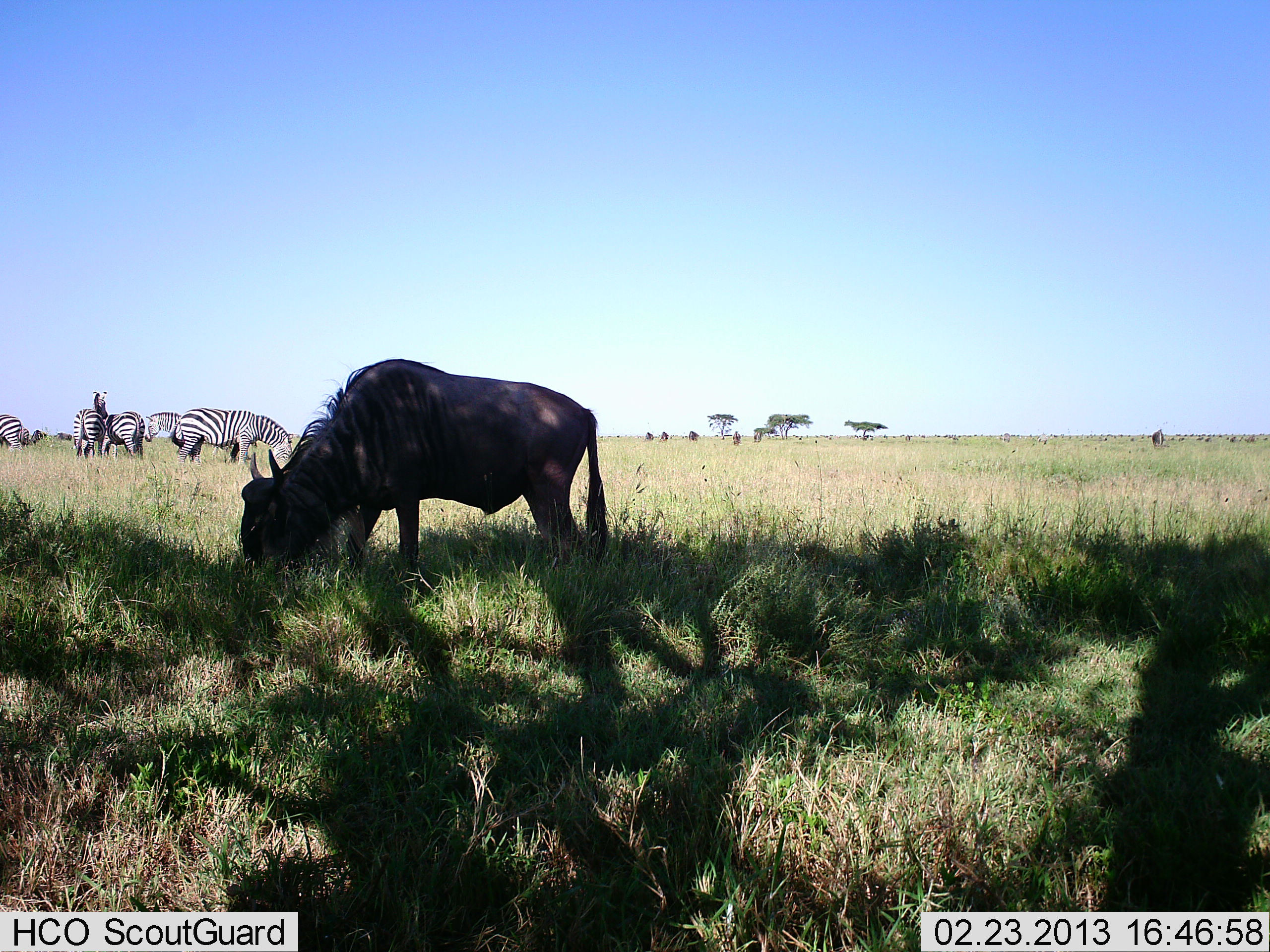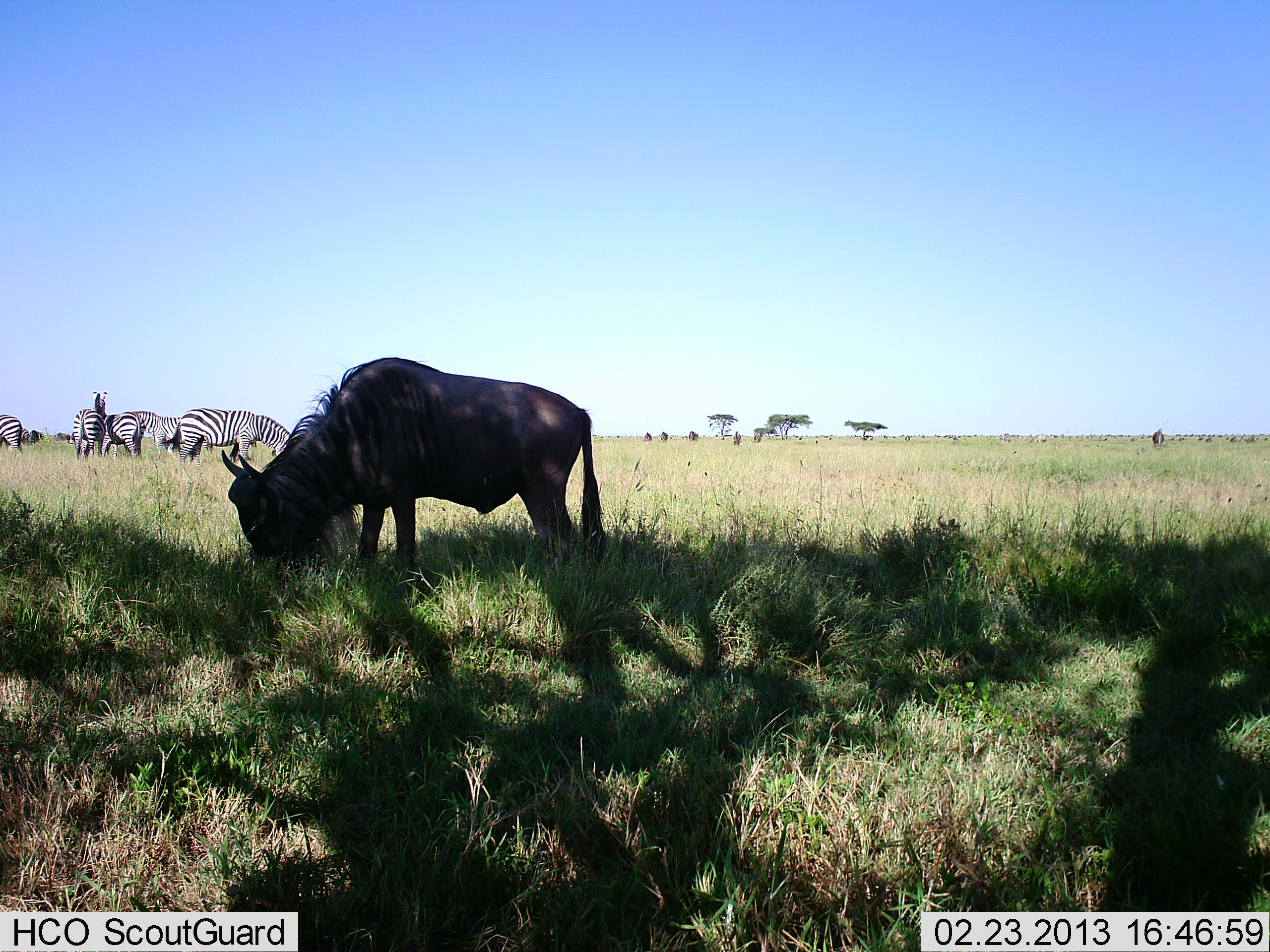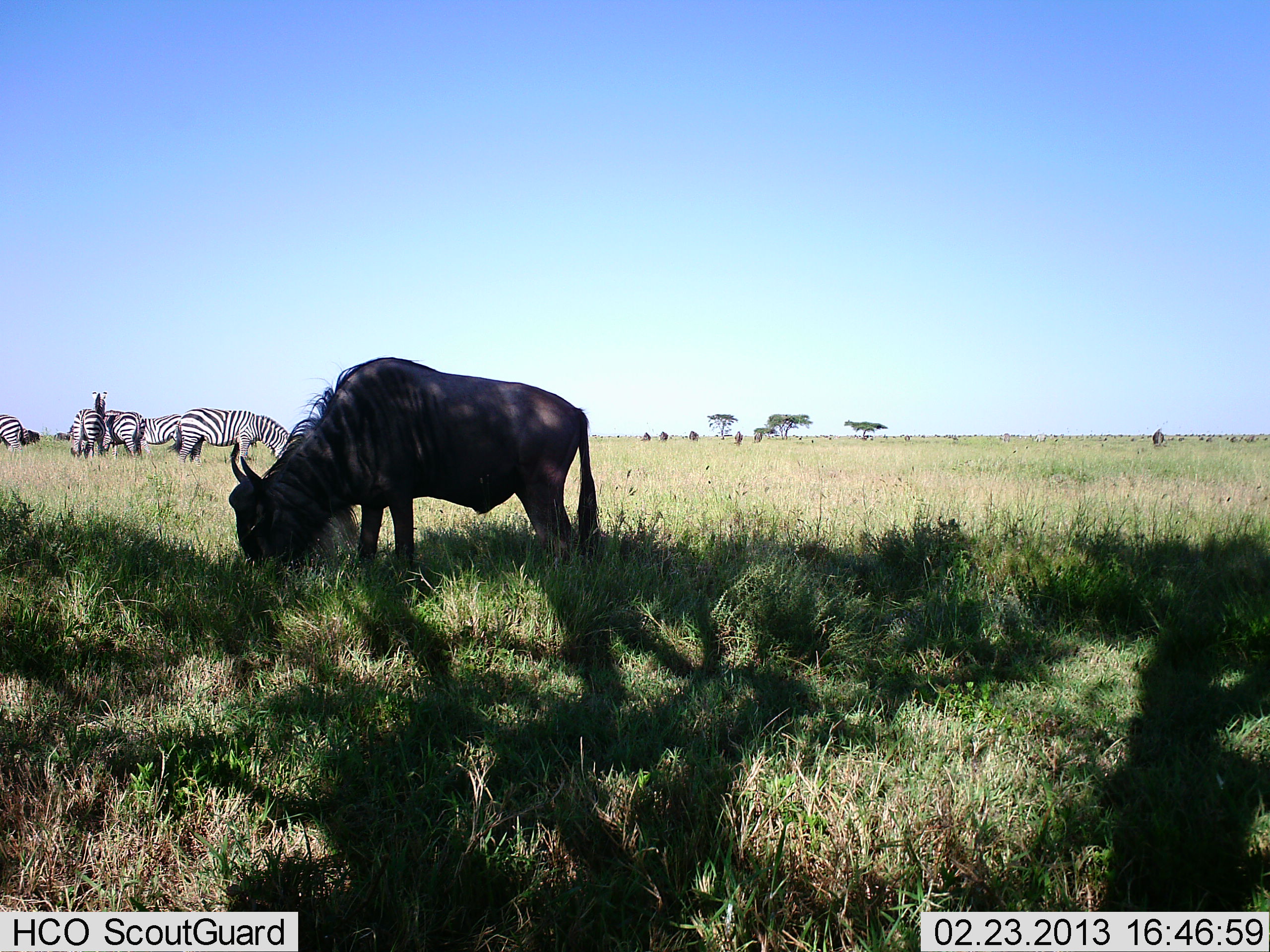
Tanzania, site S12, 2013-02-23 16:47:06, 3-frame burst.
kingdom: Animalia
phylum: Chordata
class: Mammalia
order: Artiodactyla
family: Bovidae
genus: Connochaetes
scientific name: Connochaetes taurinus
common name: blue wildebeest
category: wildebeest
Wildebeest (blue wildebeest) (Connochaetes taurinus), count 1. Behavior (volunteer vote fractions): standing 35%, resting 0%, moving 12%, interacting 0%. Young present (vote fraction): 0%. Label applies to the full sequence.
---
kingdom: Animalia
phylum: Chordata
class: Mammalia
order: Perissodactyla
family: Equidae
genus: Equus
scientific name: Equus quagga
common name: plains zebra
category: zebra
Zebra (plains zebra) (Equus quagga), count 5. Behavior (volunteer vote fractions): standing 58%, resting 0%, moving 27%, interacting 4%. Young present (vote fraction): 0%. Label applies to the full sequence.